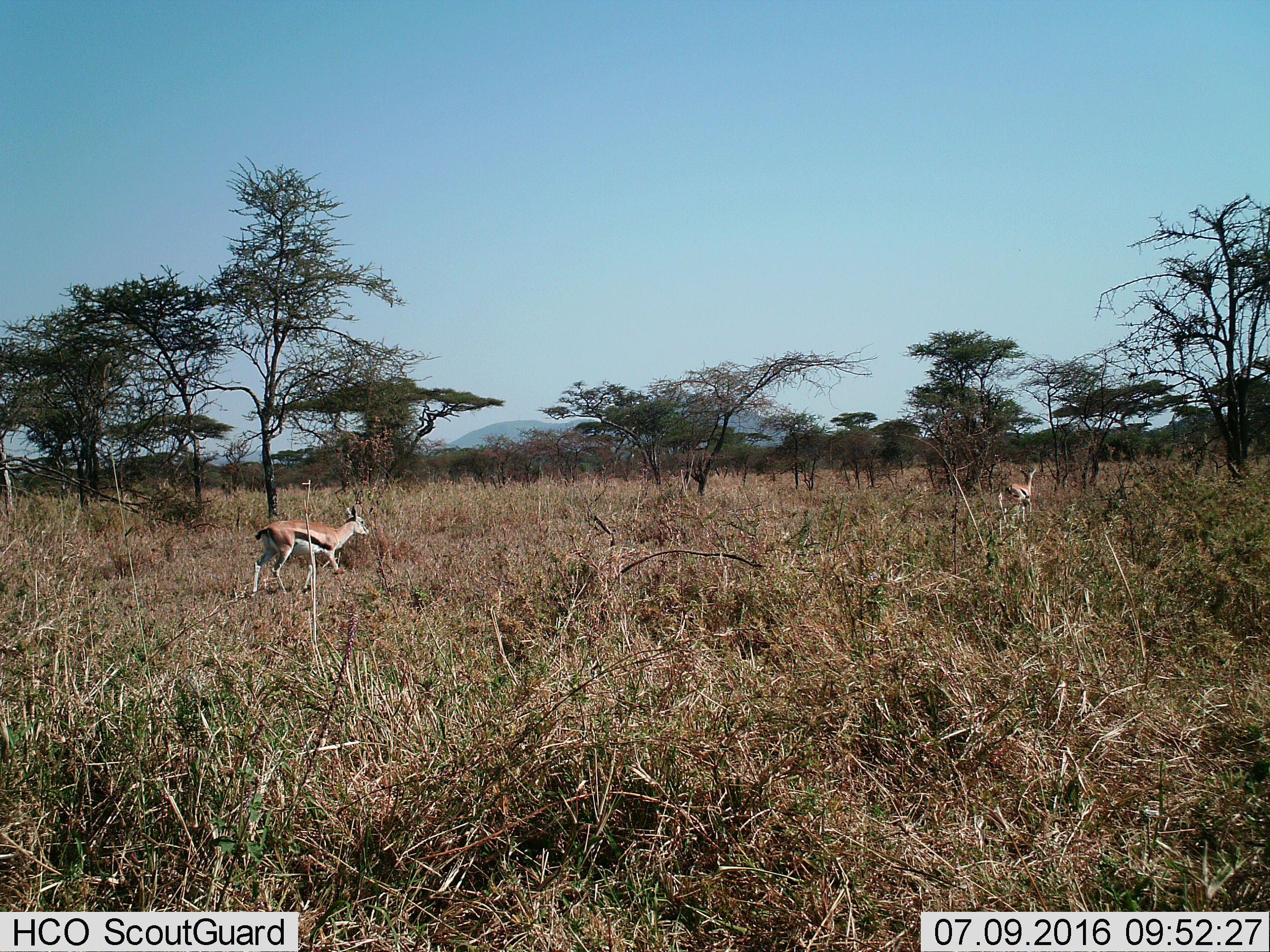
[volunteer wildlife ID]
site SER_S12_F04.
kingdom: Animalia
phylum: Chordata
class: Mammalia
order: Artiodactyla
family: Bovidae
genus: Eudorcas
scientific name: Eudorcas thomsonii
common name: thomson's gazelle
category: gazellethomsons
Gazellethomsons (thomson's gazelle) (Eudorcas thomsonii), count 2. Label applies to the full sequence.